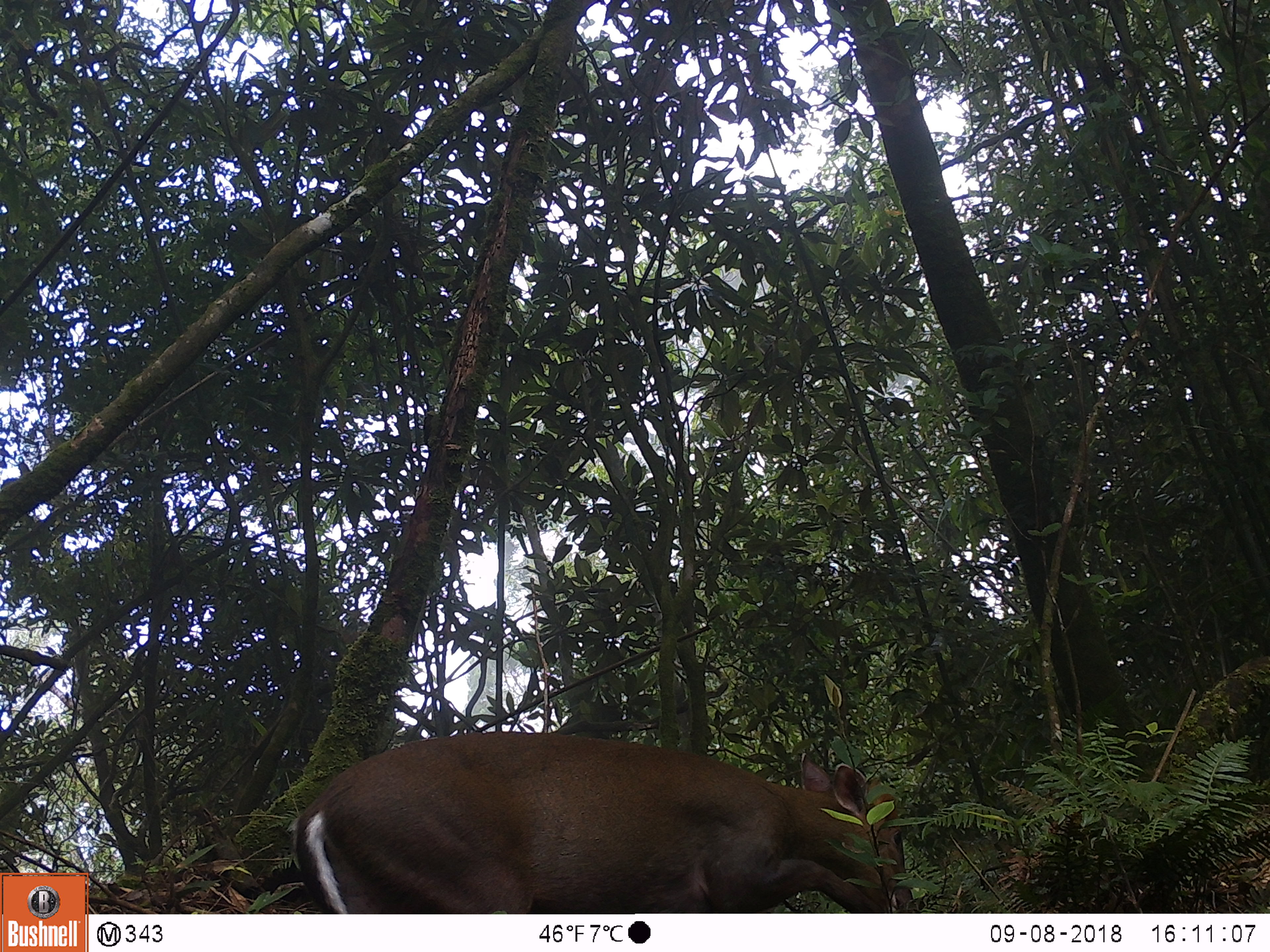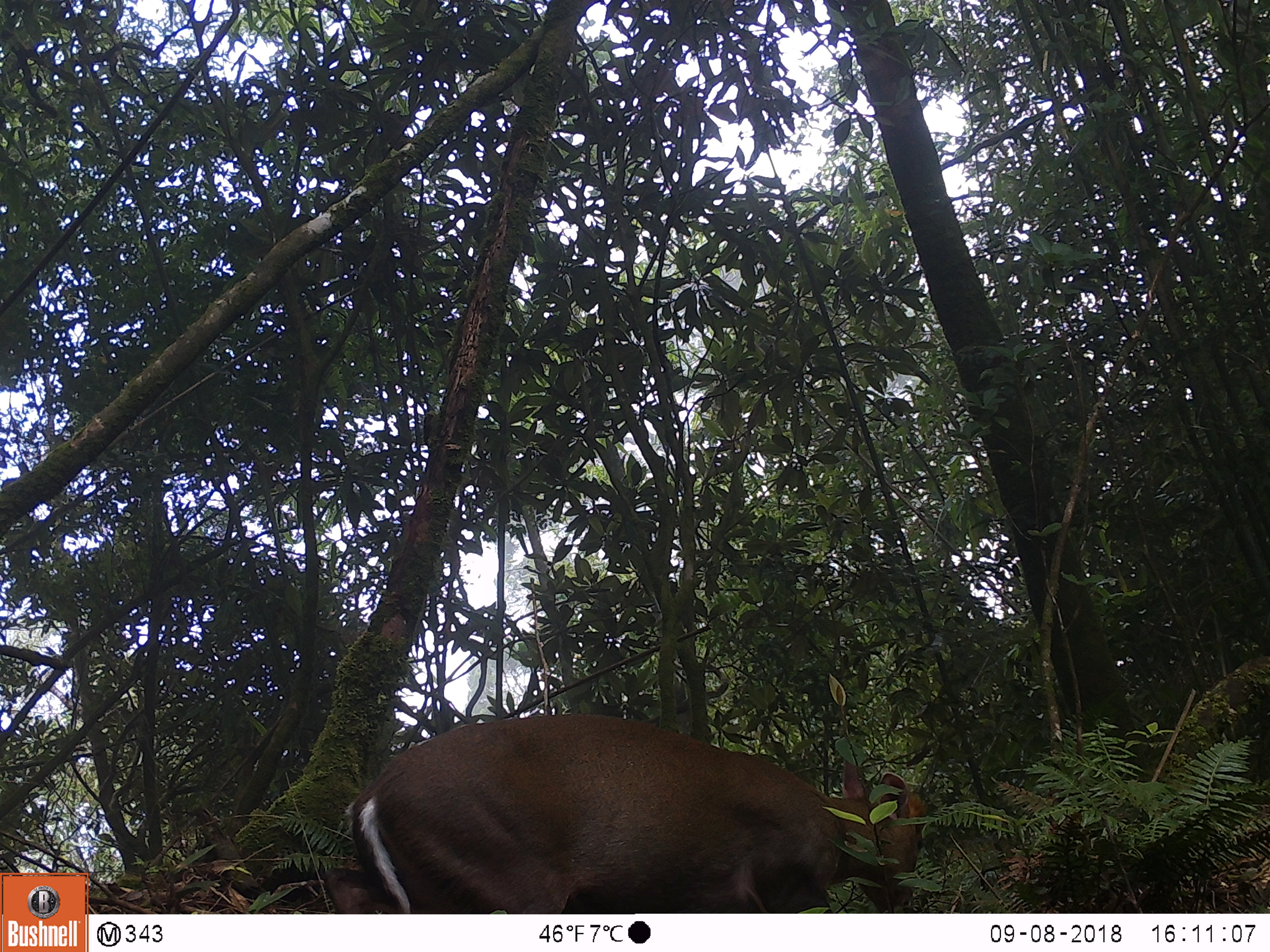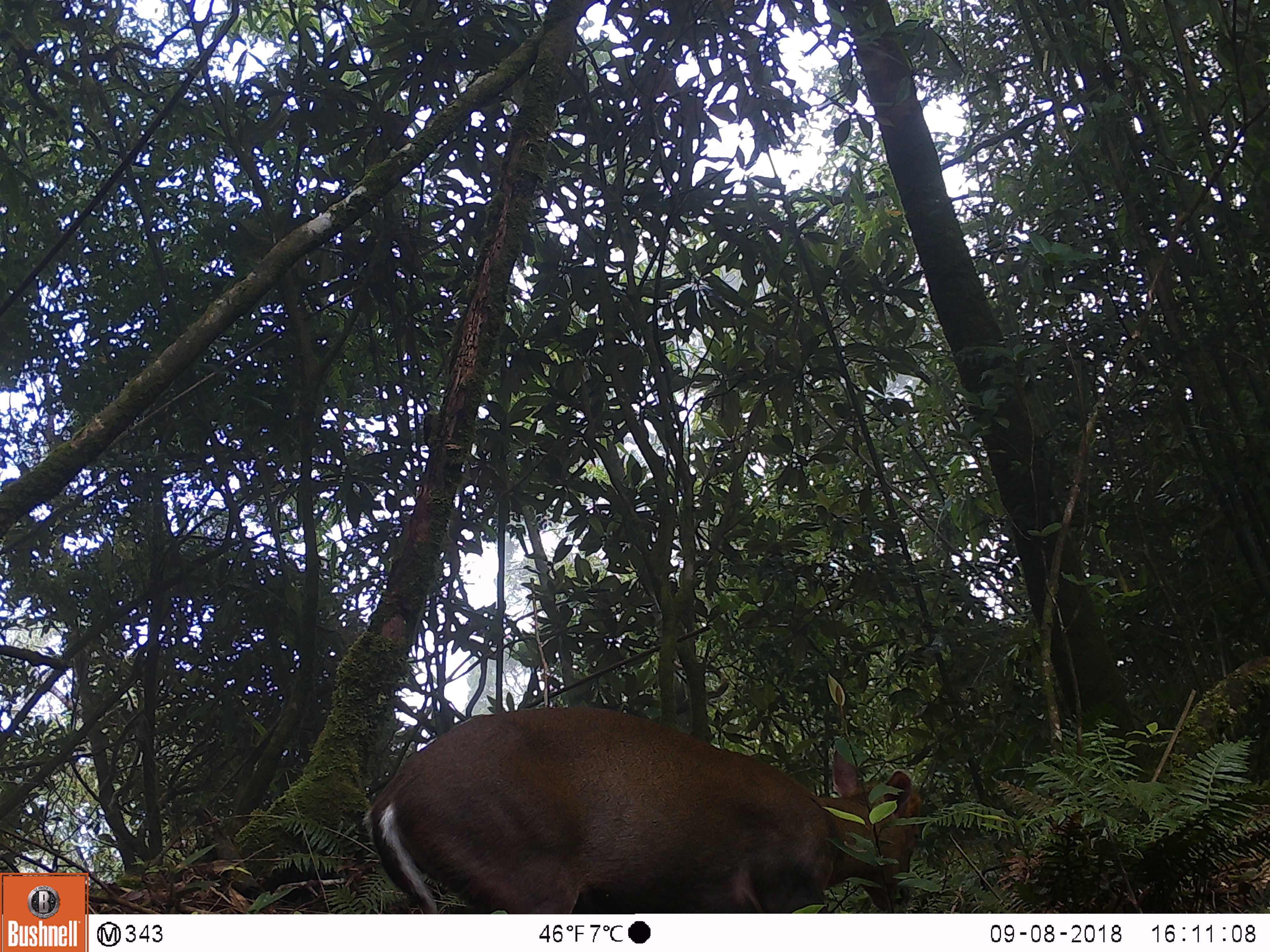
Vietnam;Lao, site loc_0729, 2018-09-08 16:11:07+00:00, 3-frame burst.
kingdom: Animalia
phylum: Chordata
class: Mammalia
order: Artiodactyla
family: Cervidae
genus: Muntiacus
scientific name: Muntiacus rooseveltorum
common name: roosevelt's muntjac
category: roosevelts muntjac group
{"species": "roosevelts muntjac group (roosevelt's muntjac) (Muntiacus rooseveltorum)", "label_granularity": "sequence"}